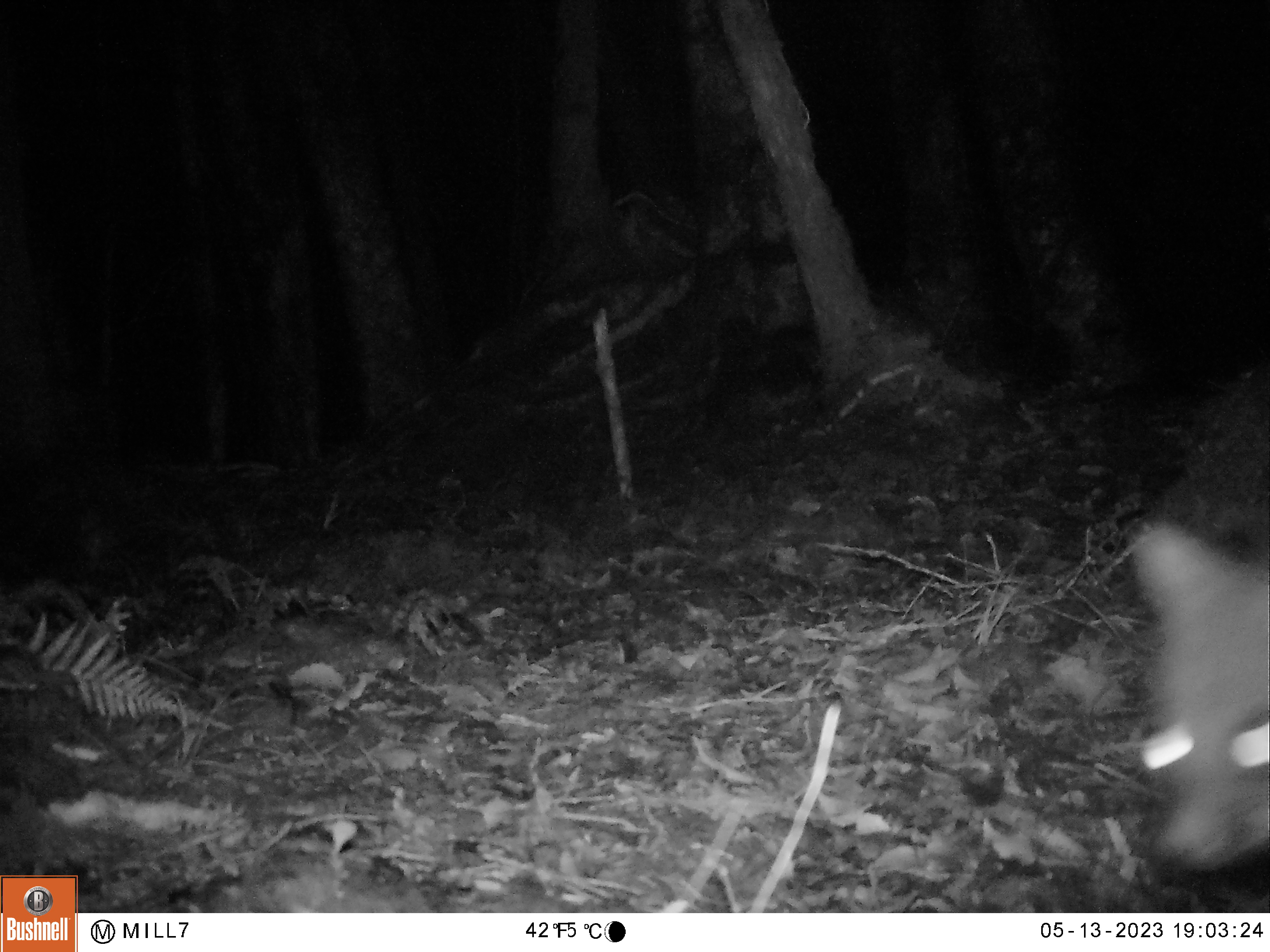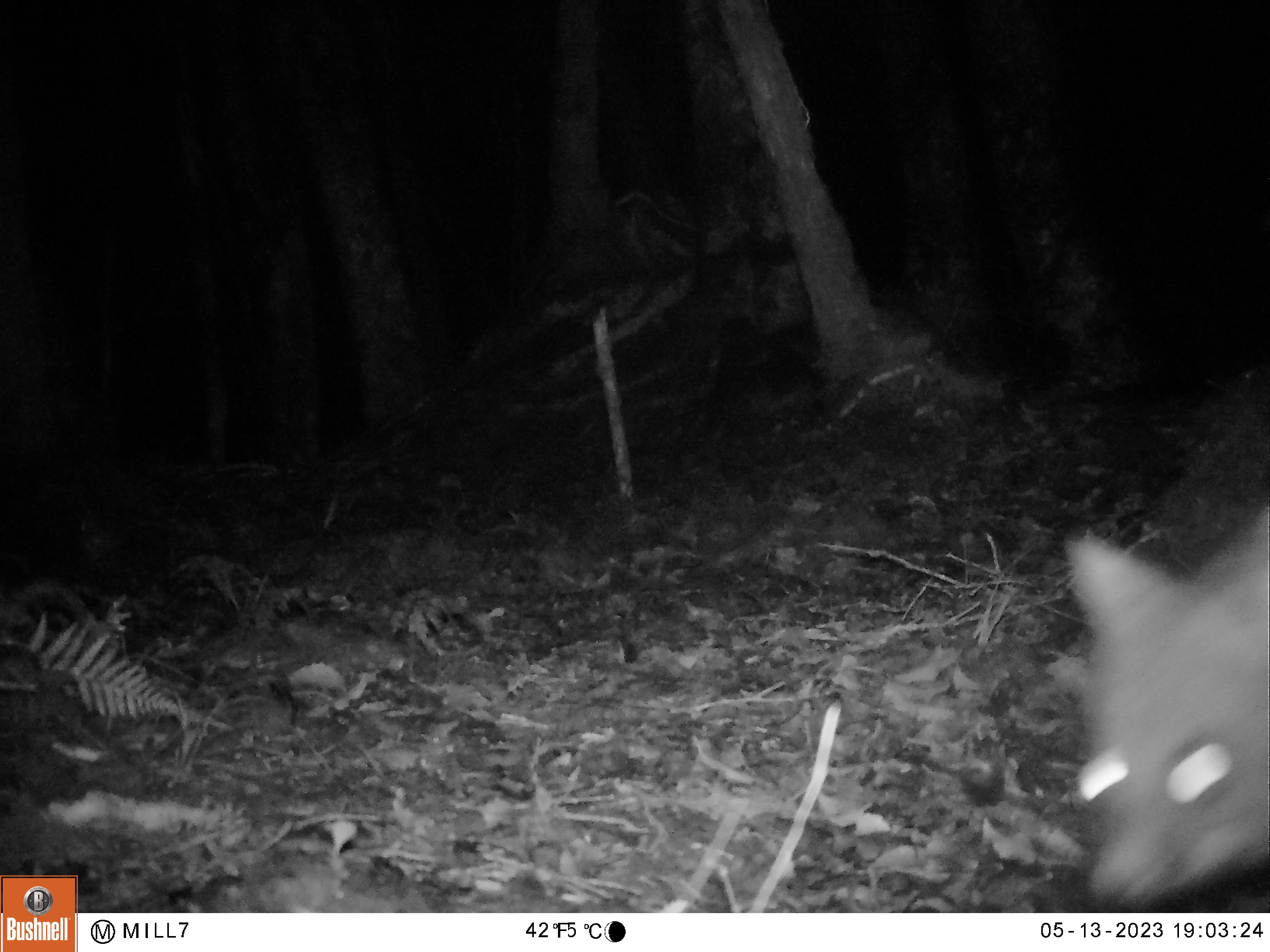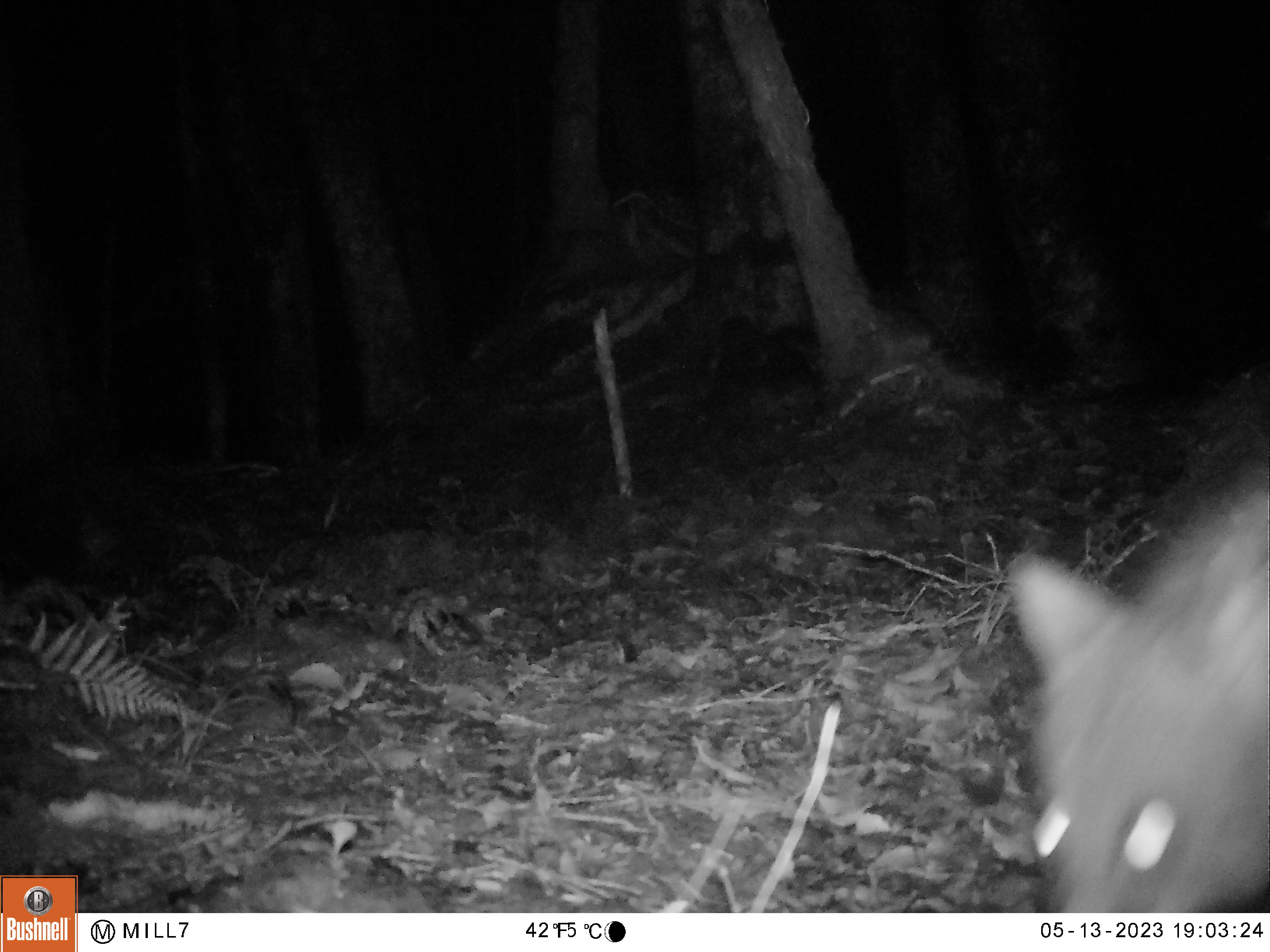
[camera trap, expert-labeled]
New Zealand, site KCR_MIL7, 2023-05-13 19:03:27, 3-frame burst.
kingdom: Animalia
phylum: Chordata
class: Mammalia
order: Diprotodontia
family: Phalangeridae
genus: Trichosurus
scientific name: Trichosurus vulpecula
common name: common brushtail possum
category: possum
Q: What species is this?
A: Possum (common brushtail possum) (Trichosurus vulpecula).